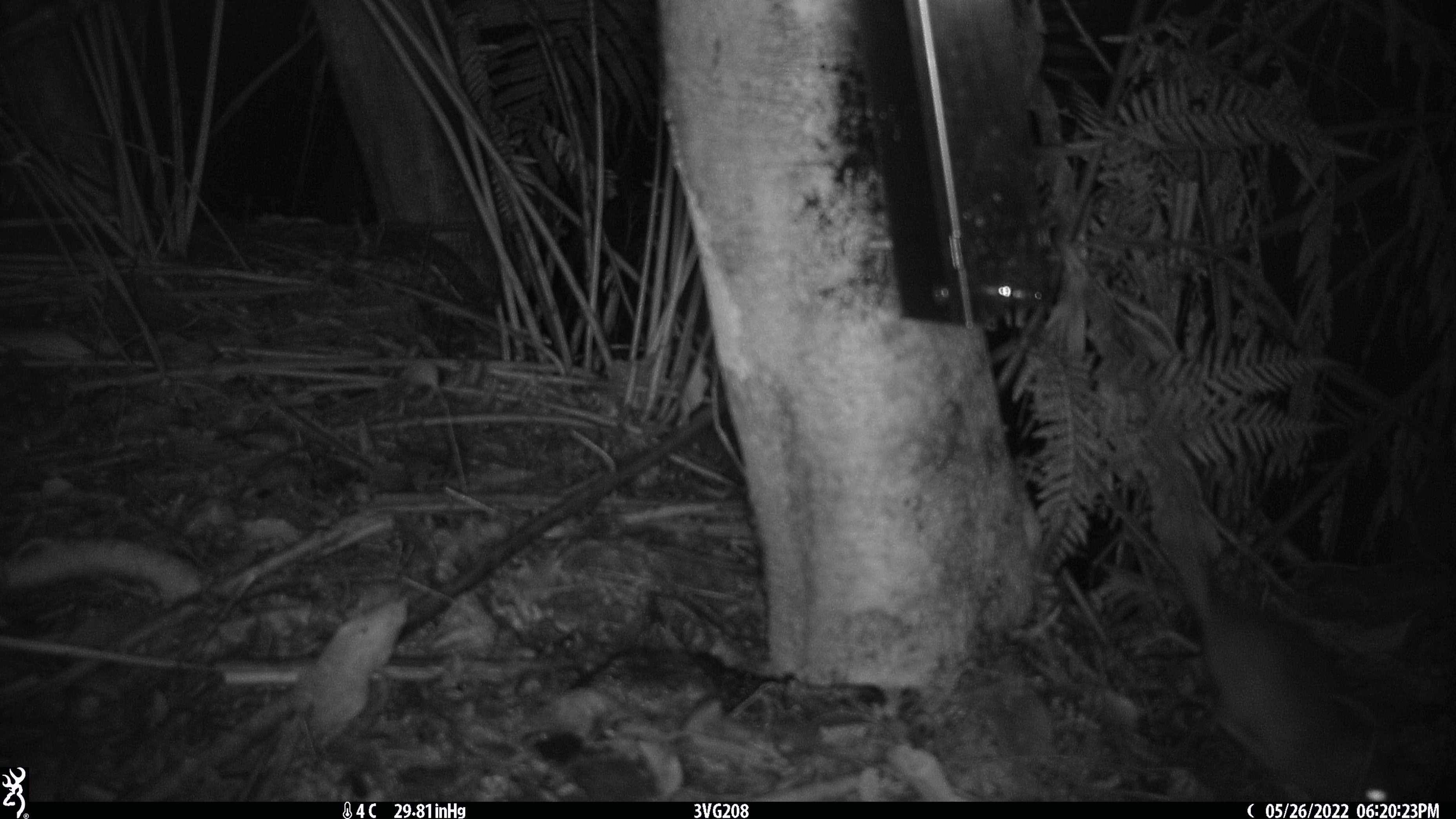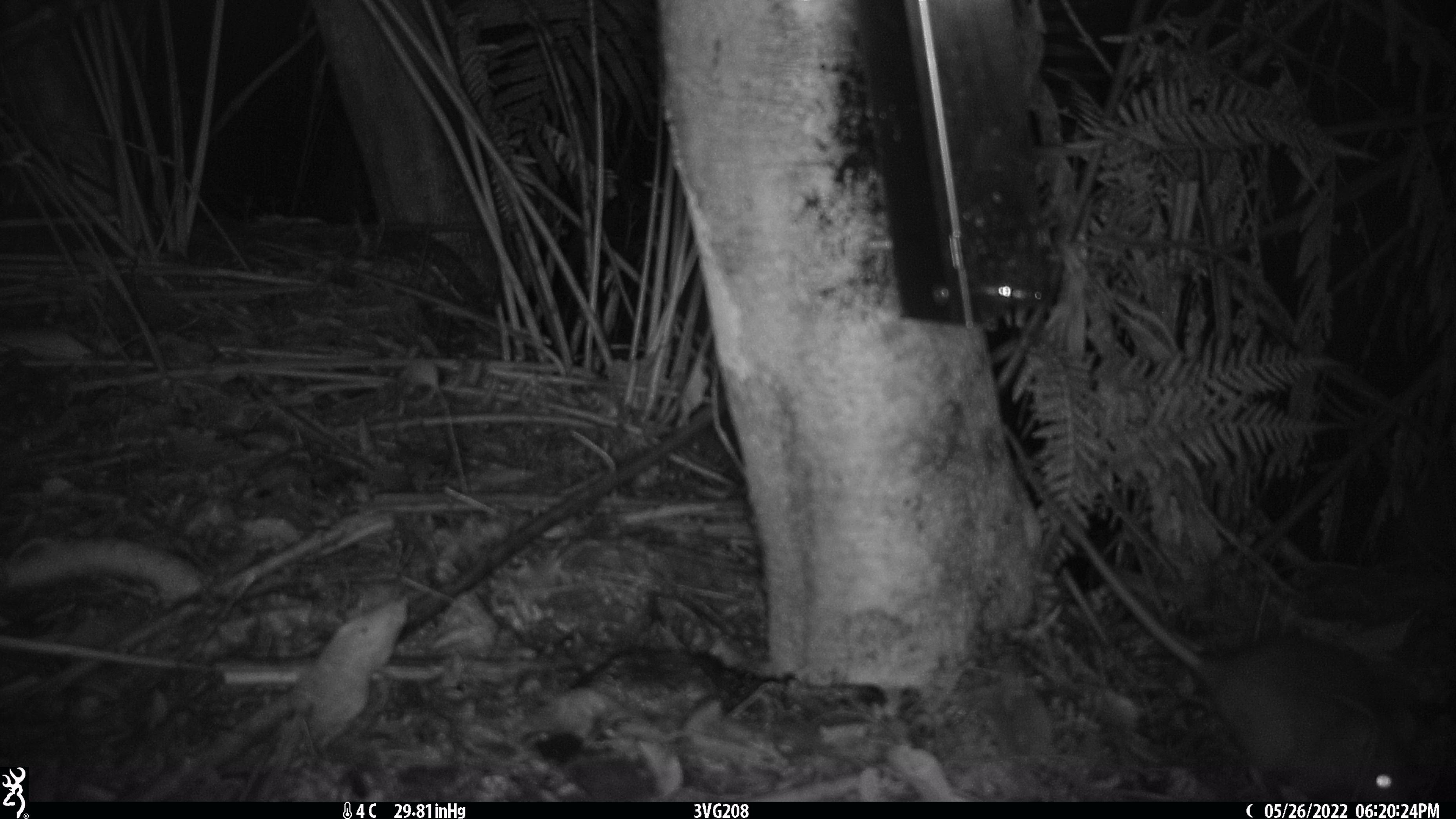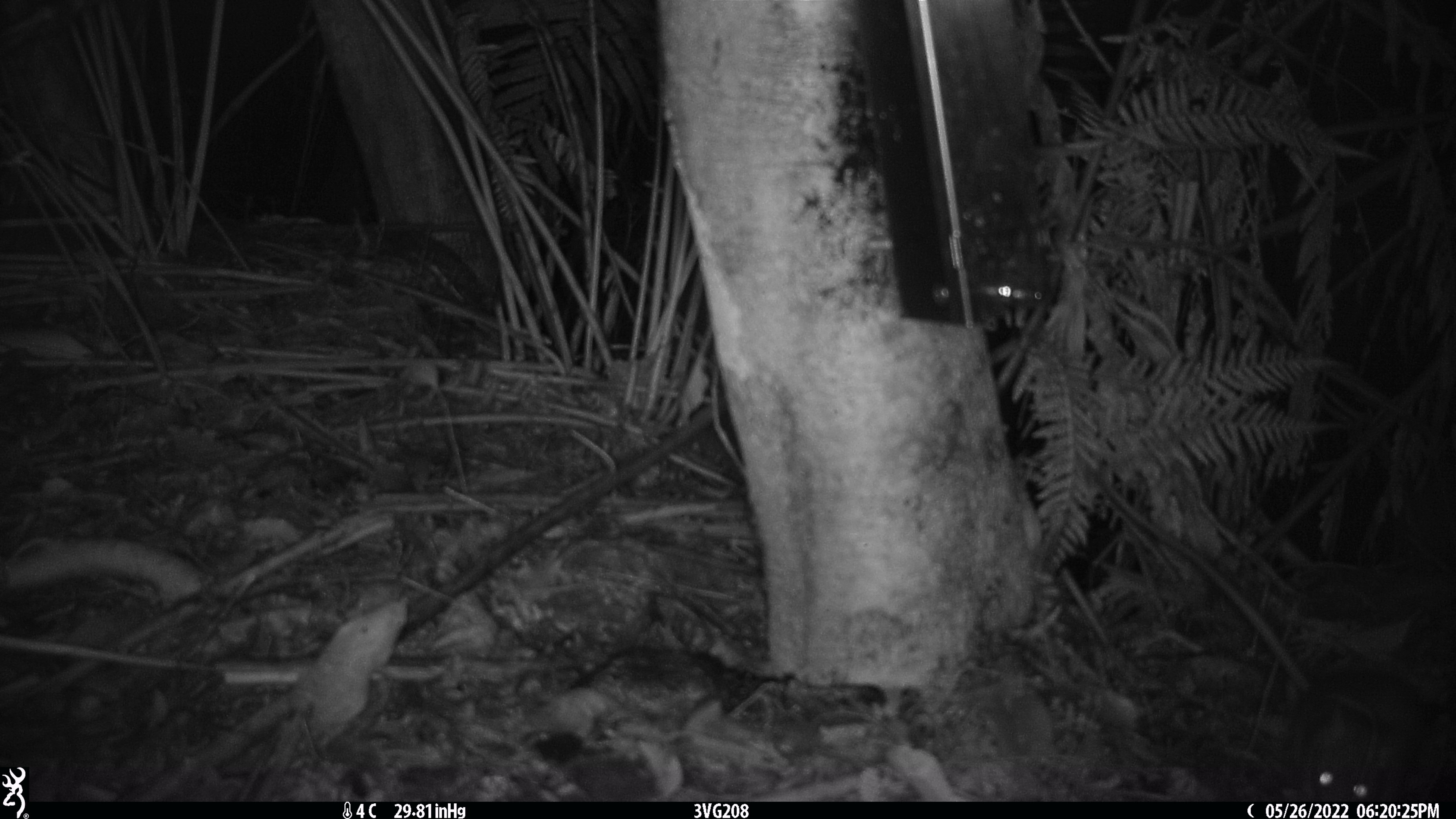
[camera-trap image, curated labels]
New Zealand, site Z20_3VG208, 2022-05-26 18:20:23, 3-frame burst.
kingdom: Animalia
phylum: Chordata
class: Mammalia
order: Rodentia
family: Muridae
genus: Rattus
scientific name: Rattus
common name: rat